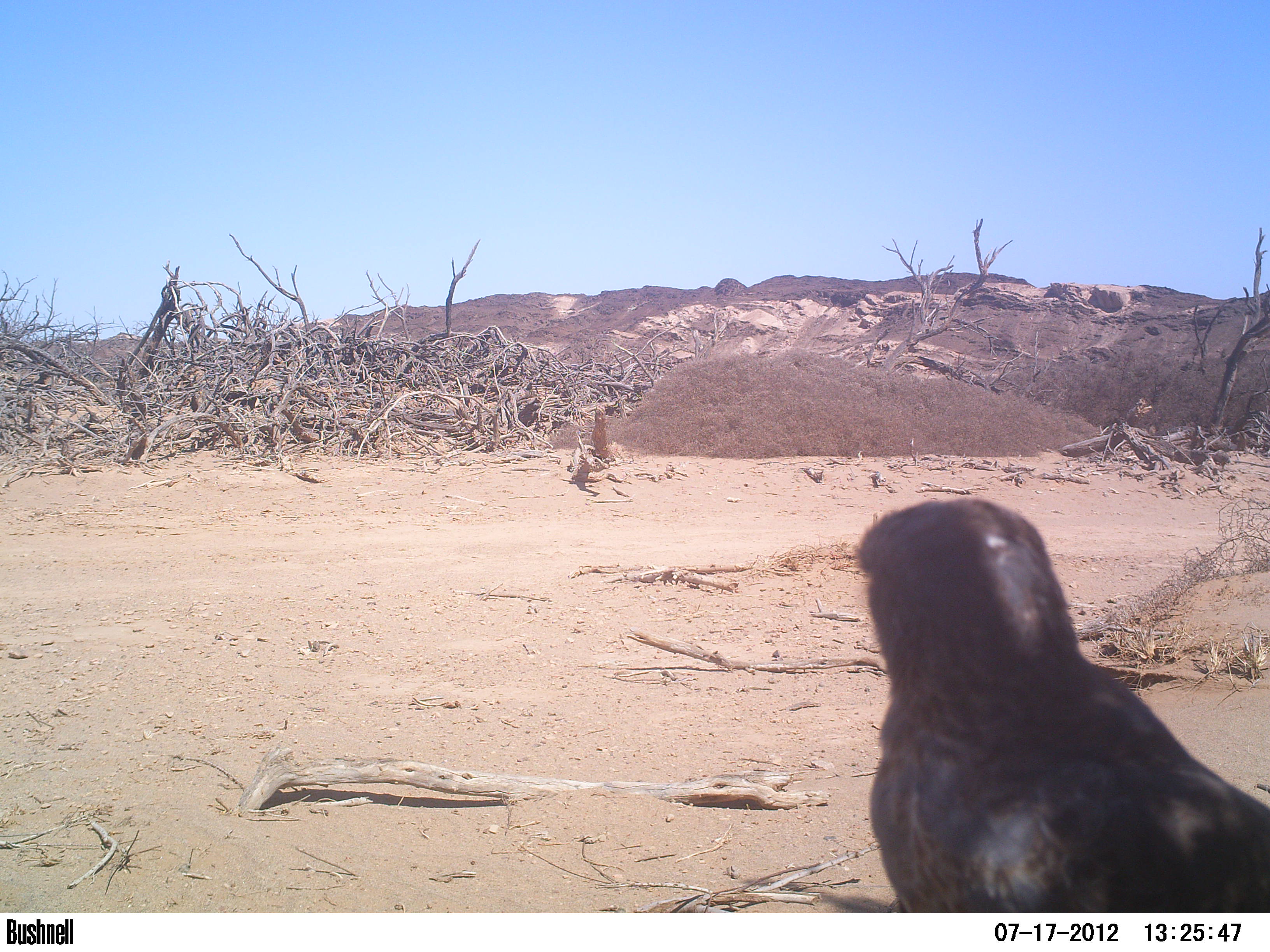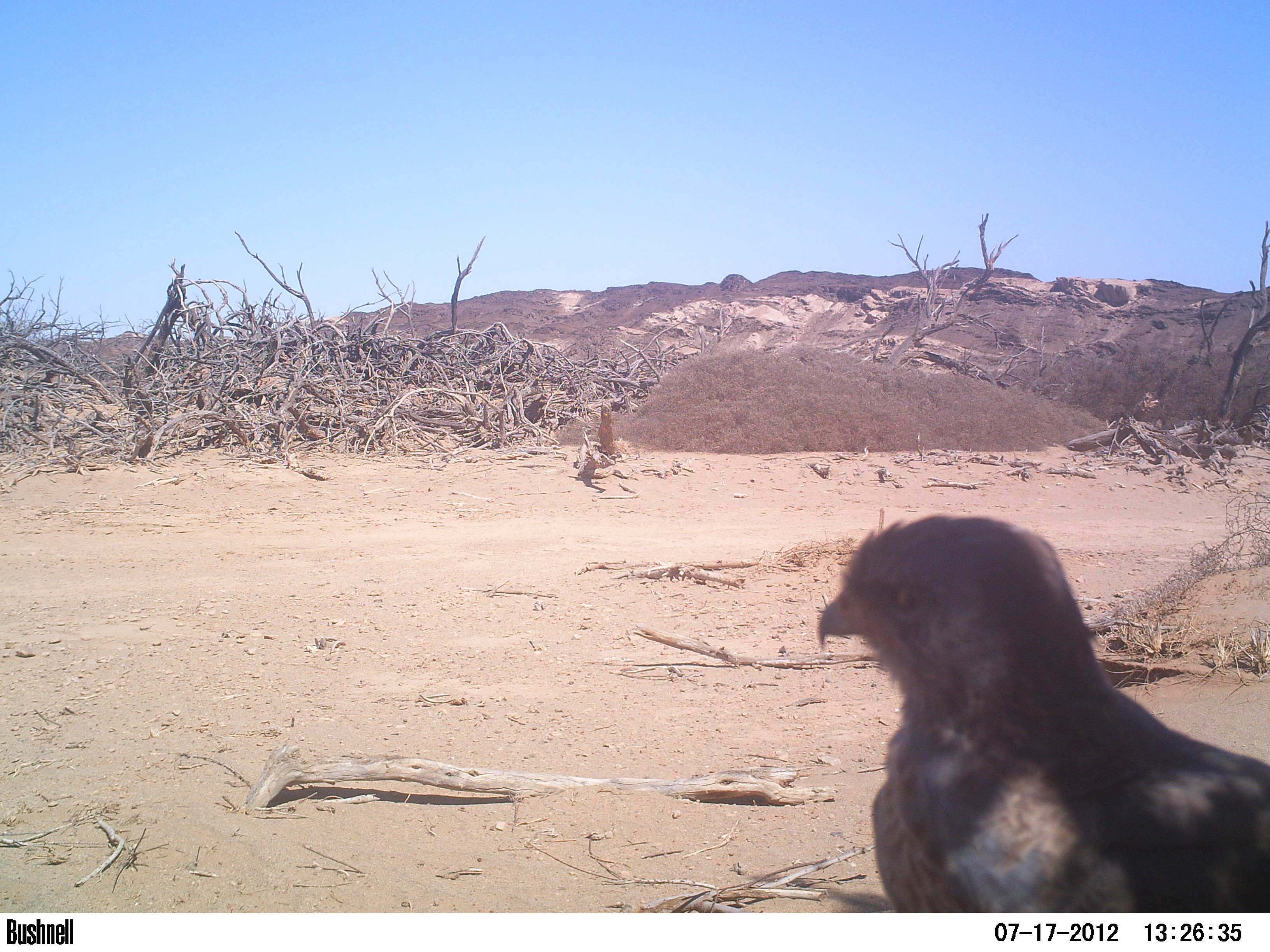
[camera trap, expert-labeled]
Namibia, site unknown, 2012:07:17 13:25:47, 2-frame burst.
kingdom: Animalia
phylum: Chordata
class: Aves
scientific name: Aves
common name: raptor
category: cn-raptors